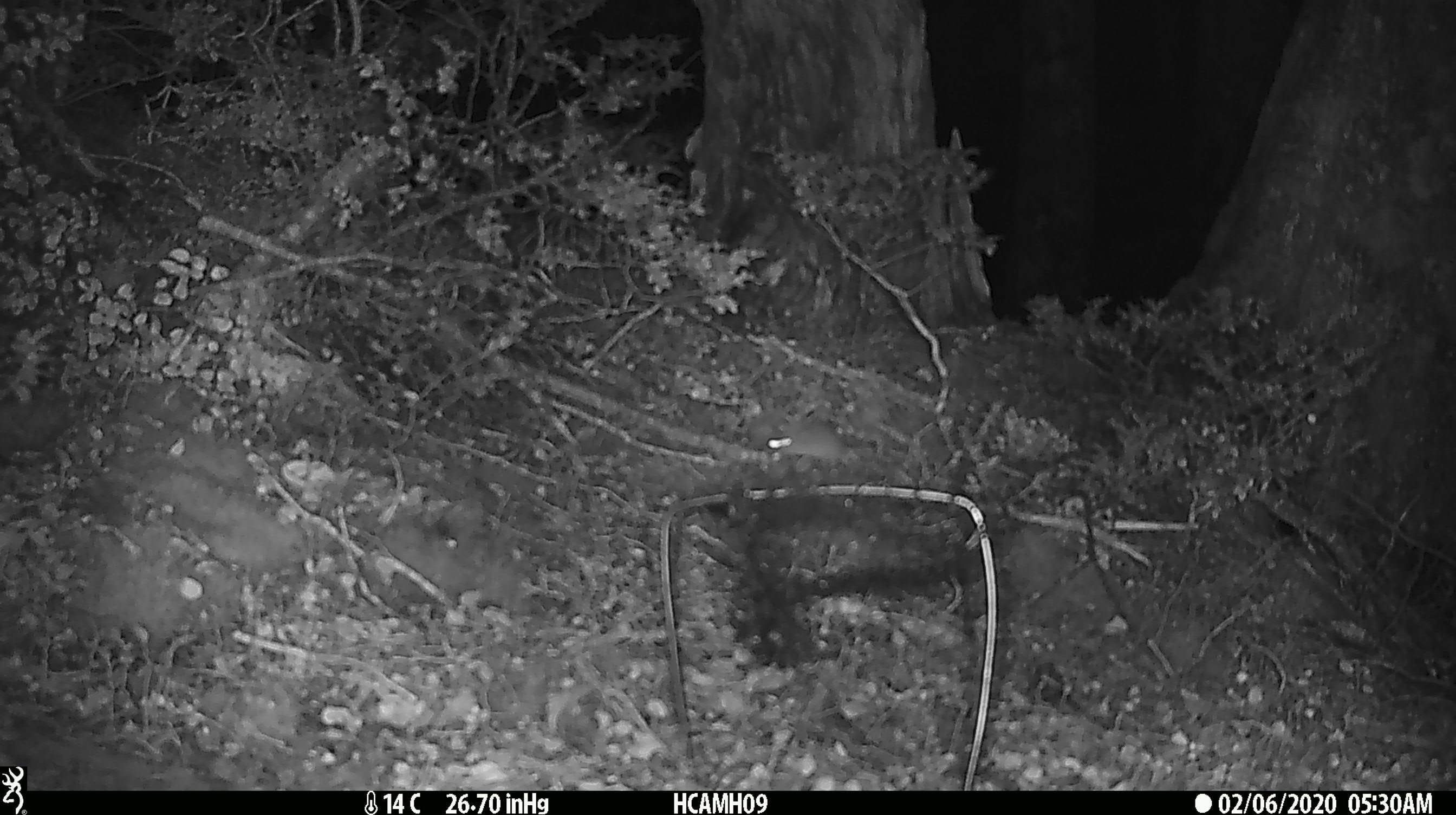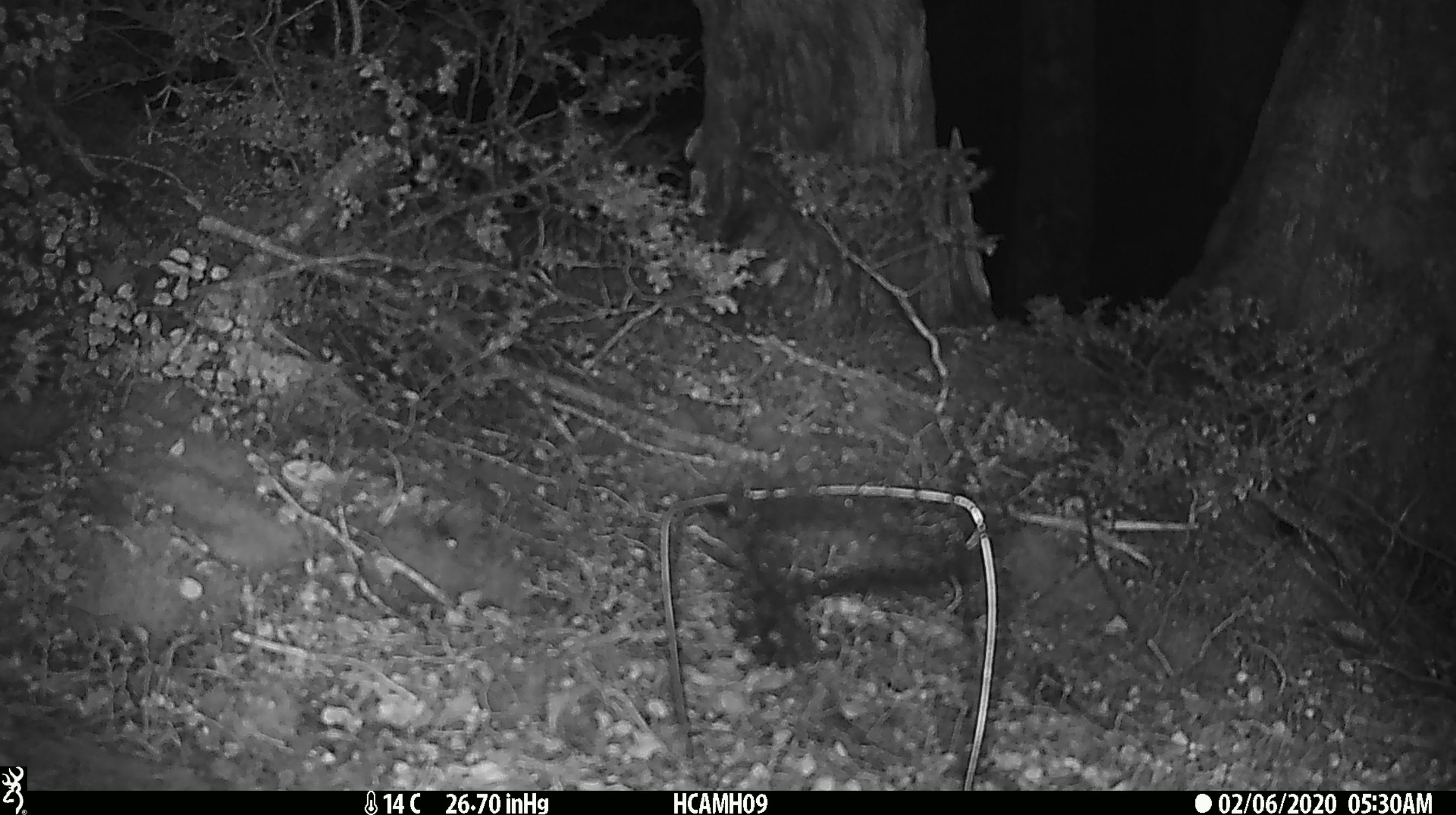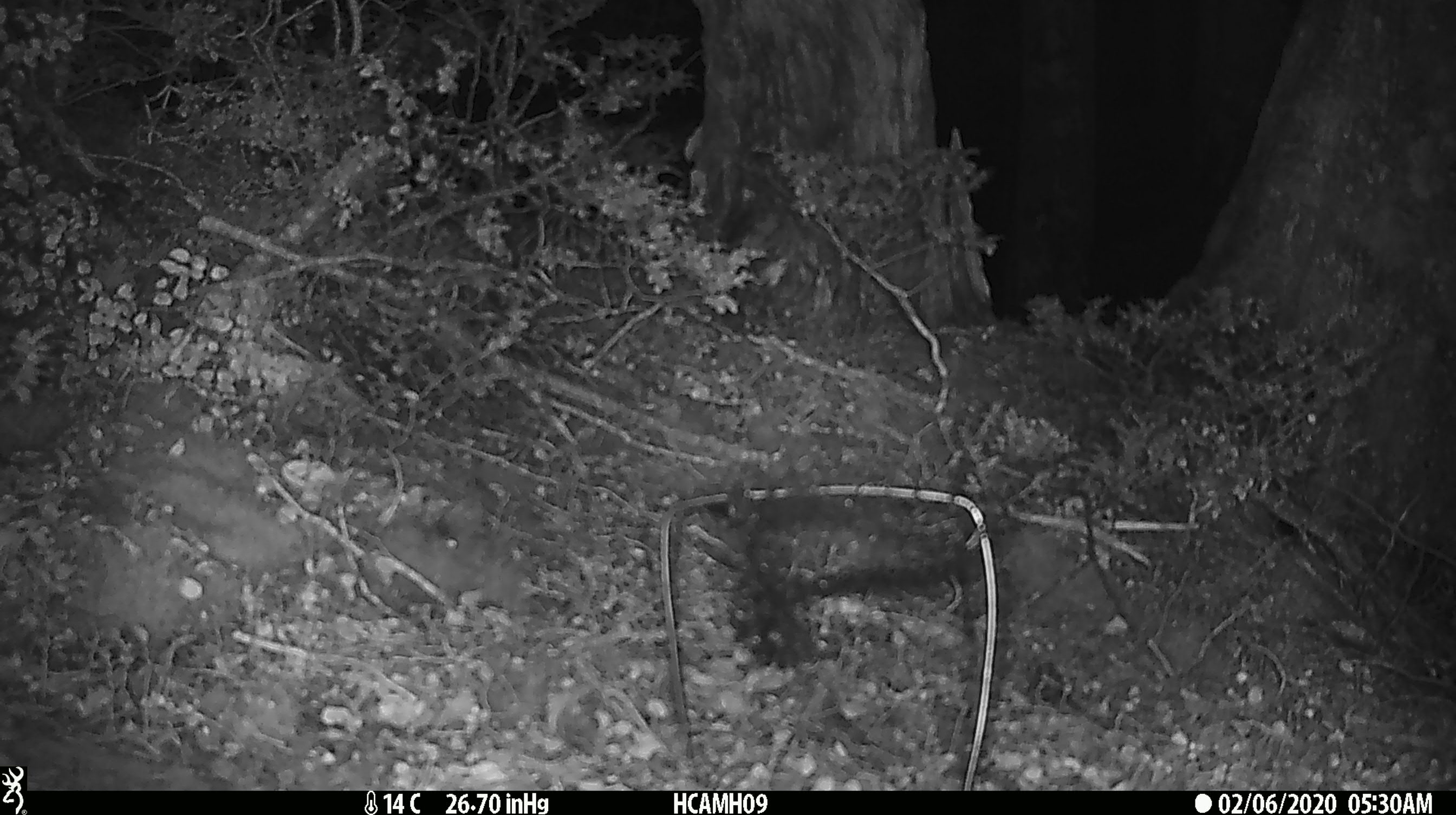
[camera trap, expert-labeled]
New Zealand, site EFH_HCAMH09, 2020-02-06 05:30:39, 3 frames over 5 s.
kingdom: Animalia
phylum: Chordata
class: Mammalia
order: Rodentia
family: Muridae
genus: Mus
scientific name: Mus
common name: mouse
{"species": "mouse (Mus)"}